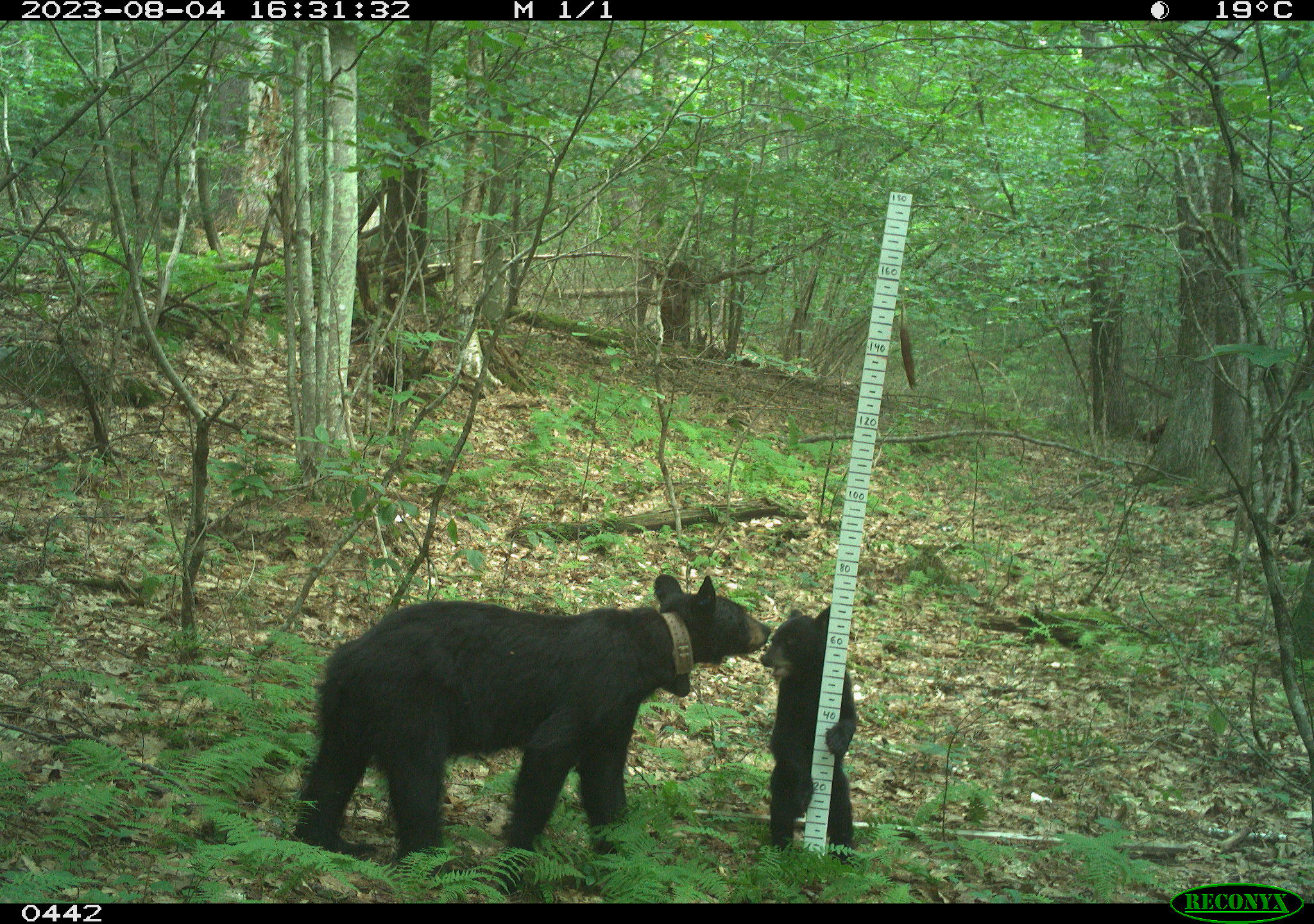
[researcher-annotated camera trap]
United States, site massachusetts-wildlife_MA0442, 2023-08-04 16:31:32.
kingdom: Animalia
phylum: Chordata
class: Mammalia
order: Carnivora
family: Ursidae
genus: Ursus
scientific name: Ursus americanus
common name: black bear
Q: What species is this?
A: Black bear (Ursus americanus).